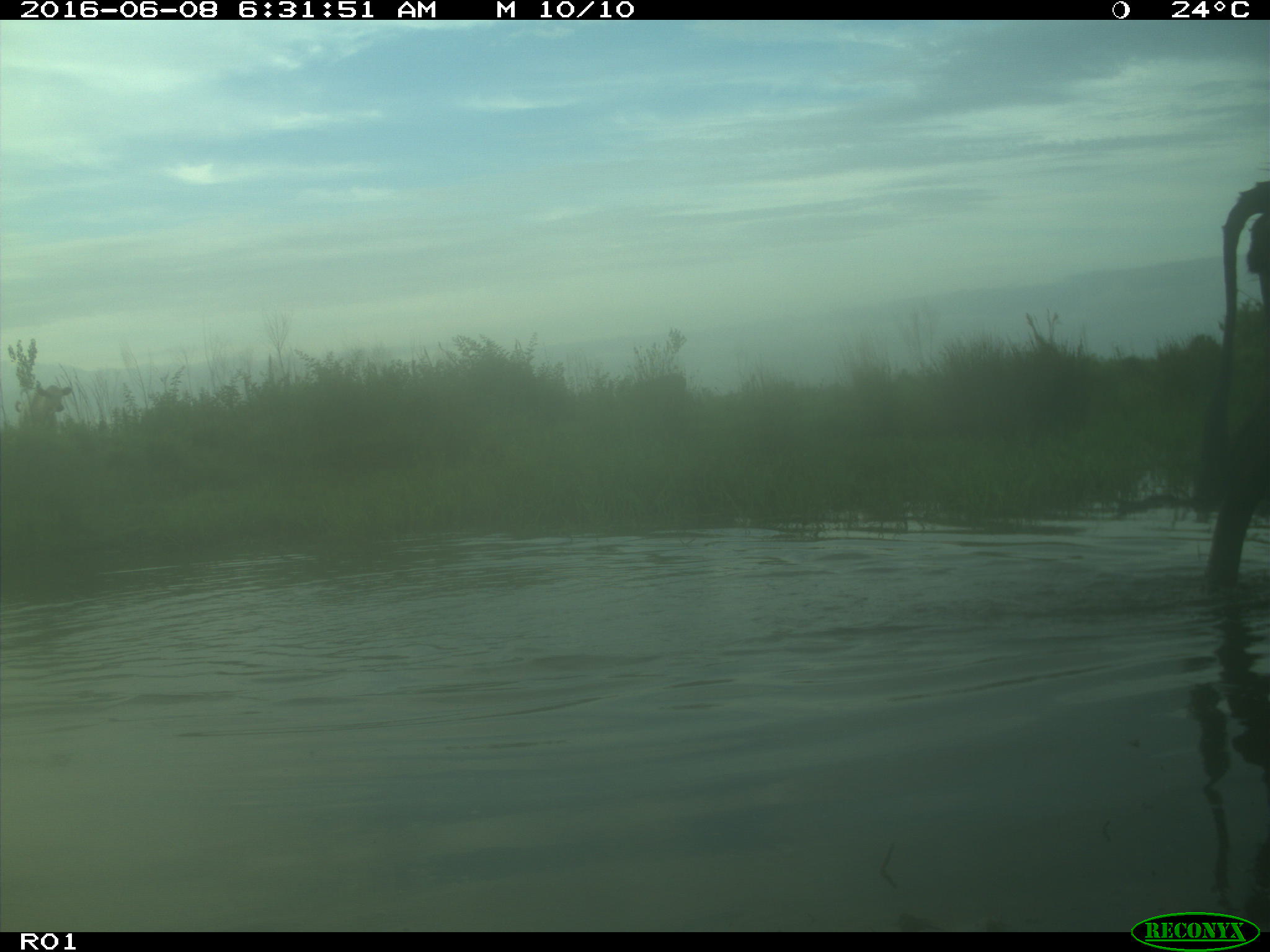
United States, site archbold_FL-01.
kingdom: Animalia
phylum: Chordata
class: Mammalia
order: Artiodactyla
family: Bovidae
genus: Bos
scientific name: Bos taurus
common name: domestic cow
Bos taurus (domestic cow).